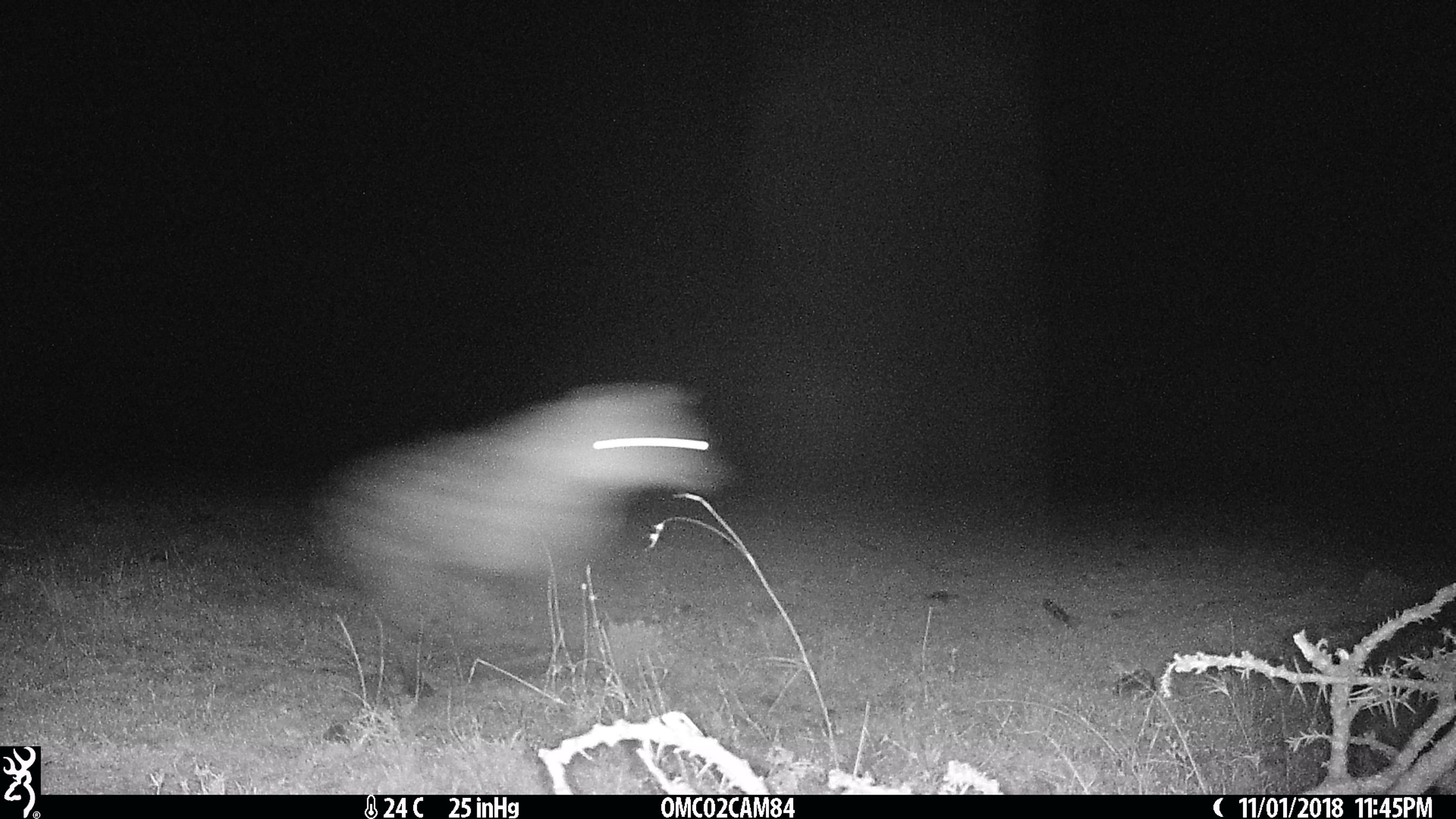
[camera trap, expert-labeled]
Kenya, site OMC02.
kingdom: Animalia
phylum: Chordata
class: Mammalia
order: Carnivora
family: Hyaenidae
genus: Crocuta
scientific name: Crocuta crocuta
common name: spotted hyena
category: hyena spotted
Hyena spotted (spotted hyena) (Crocuta crocuta).